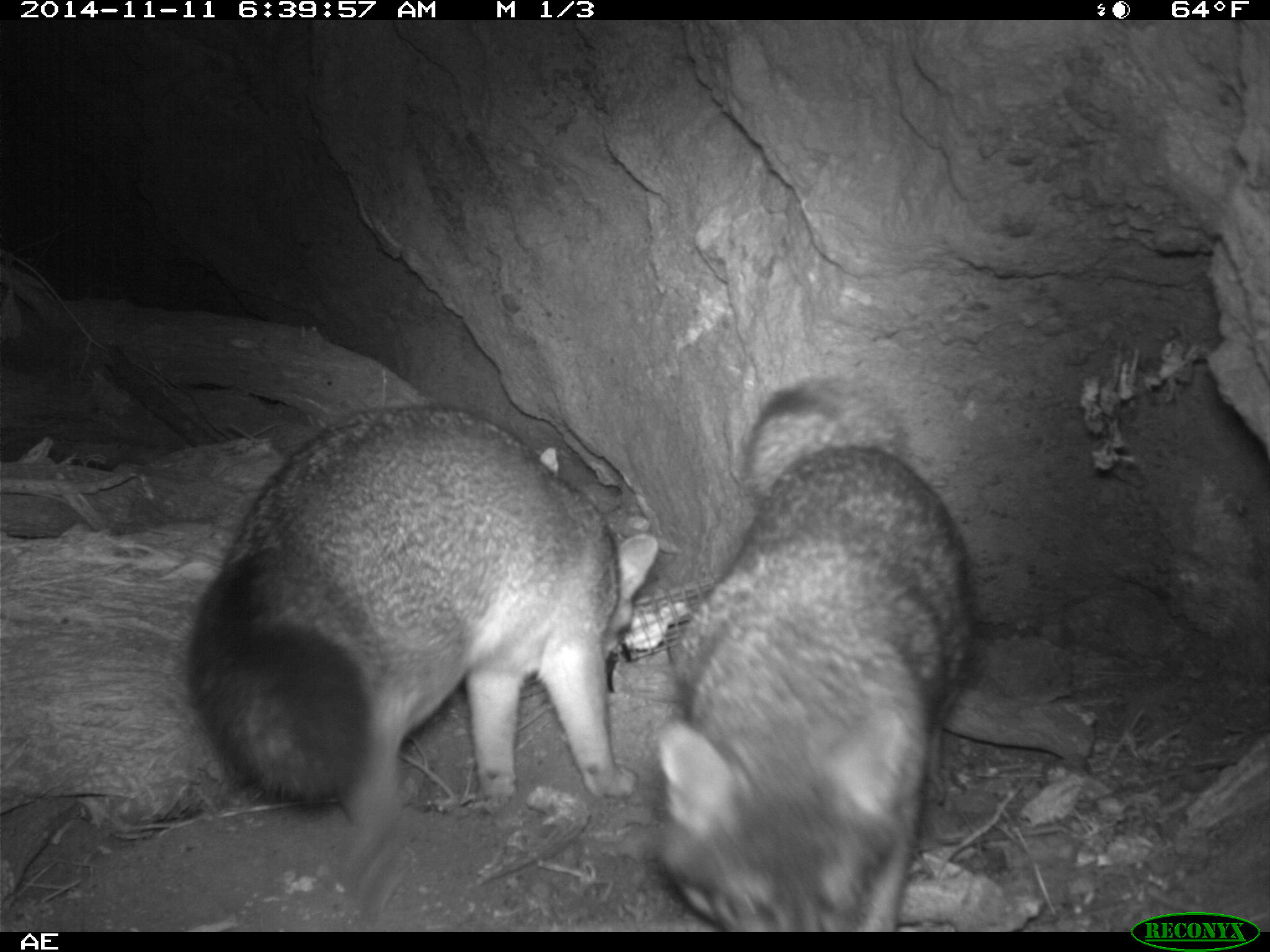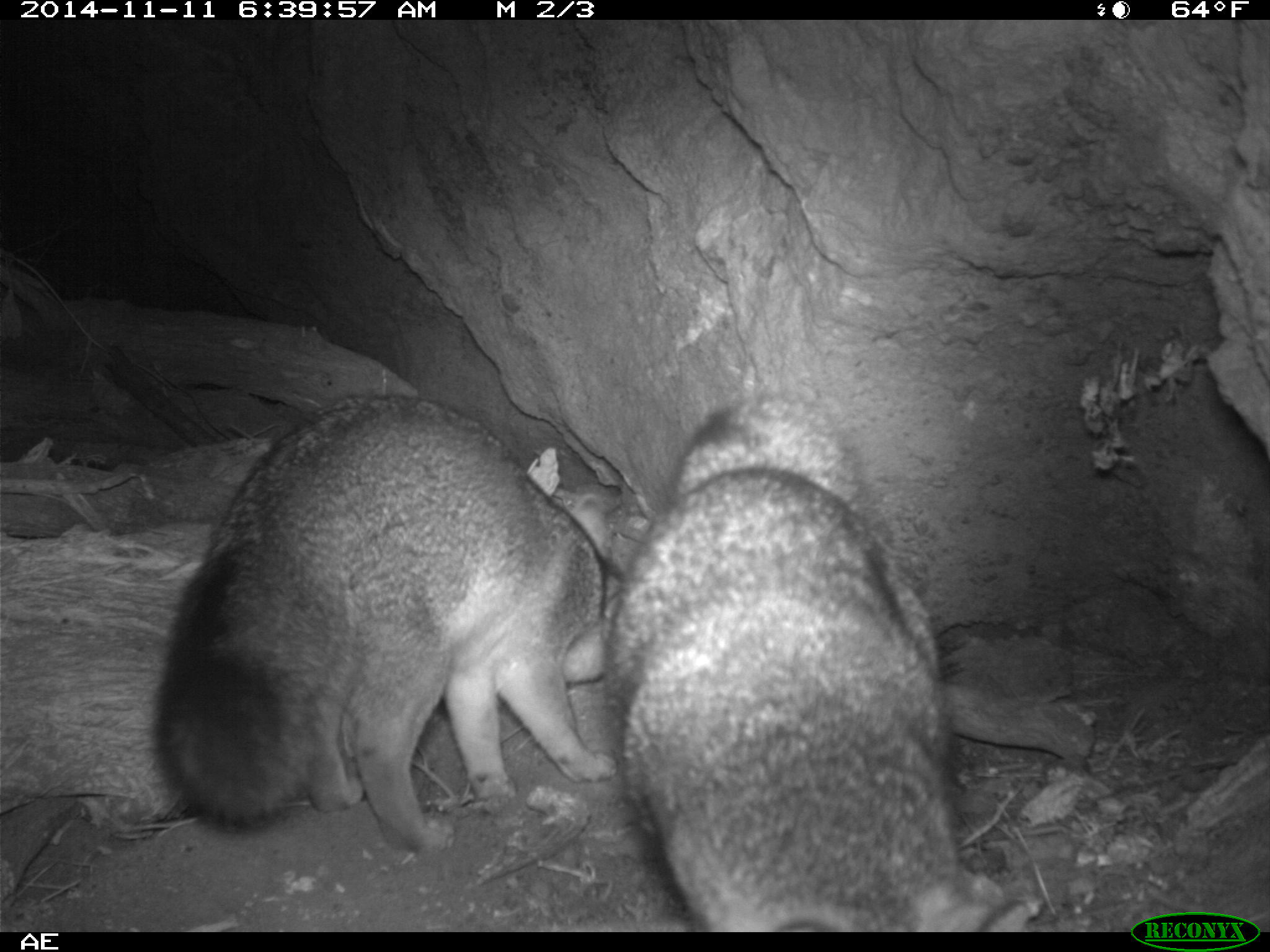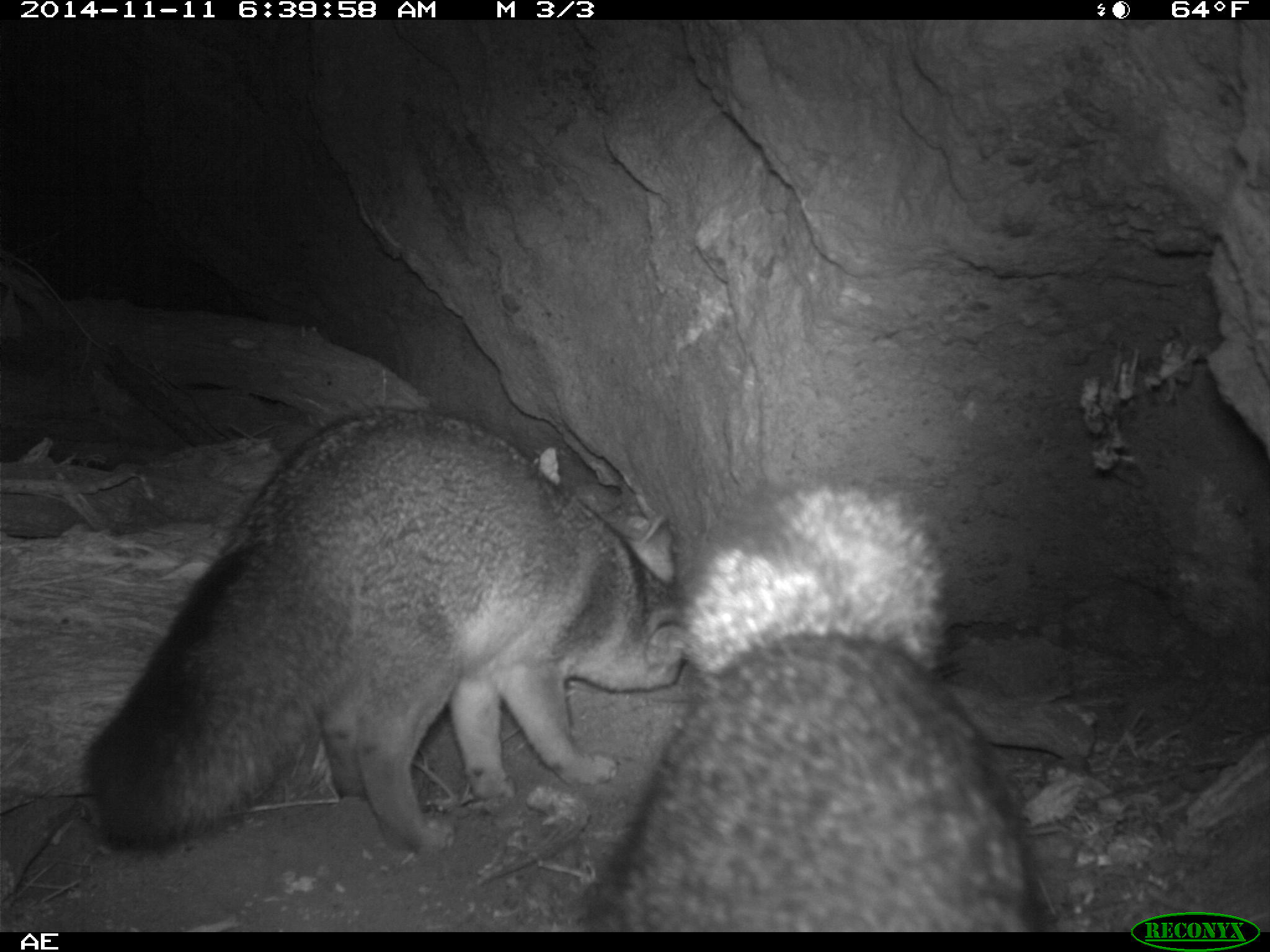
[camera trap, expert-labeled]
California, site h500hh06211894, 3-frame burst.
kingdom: Animalia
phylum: Chordata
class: Mammalia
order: Carnivora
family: Canidae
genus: Urocyon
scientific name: Urocyon littoralis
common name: island fox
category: fox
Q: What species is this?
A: Fox (island fox) (Urocyon littoralis).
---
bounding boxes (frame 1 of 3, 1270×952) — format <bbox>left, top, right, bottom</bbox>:
fox: <bbox>186, 405, 657, 914</bbox>; <bbox>658, 380, 979, 932</bbox>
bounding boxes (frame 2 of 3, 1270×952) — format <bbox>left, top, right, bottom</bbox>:
fox: <bbox>608, 397, 1029, 936</bbox>; <bbox>153, 393, 619, 852</bbox>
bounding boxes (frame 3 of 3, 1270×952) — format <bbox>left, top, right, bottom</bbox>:
fox: <bbox>83, 404, 689, 855</bbox>; <bbox>574, 474, 1044, 930</bbox>